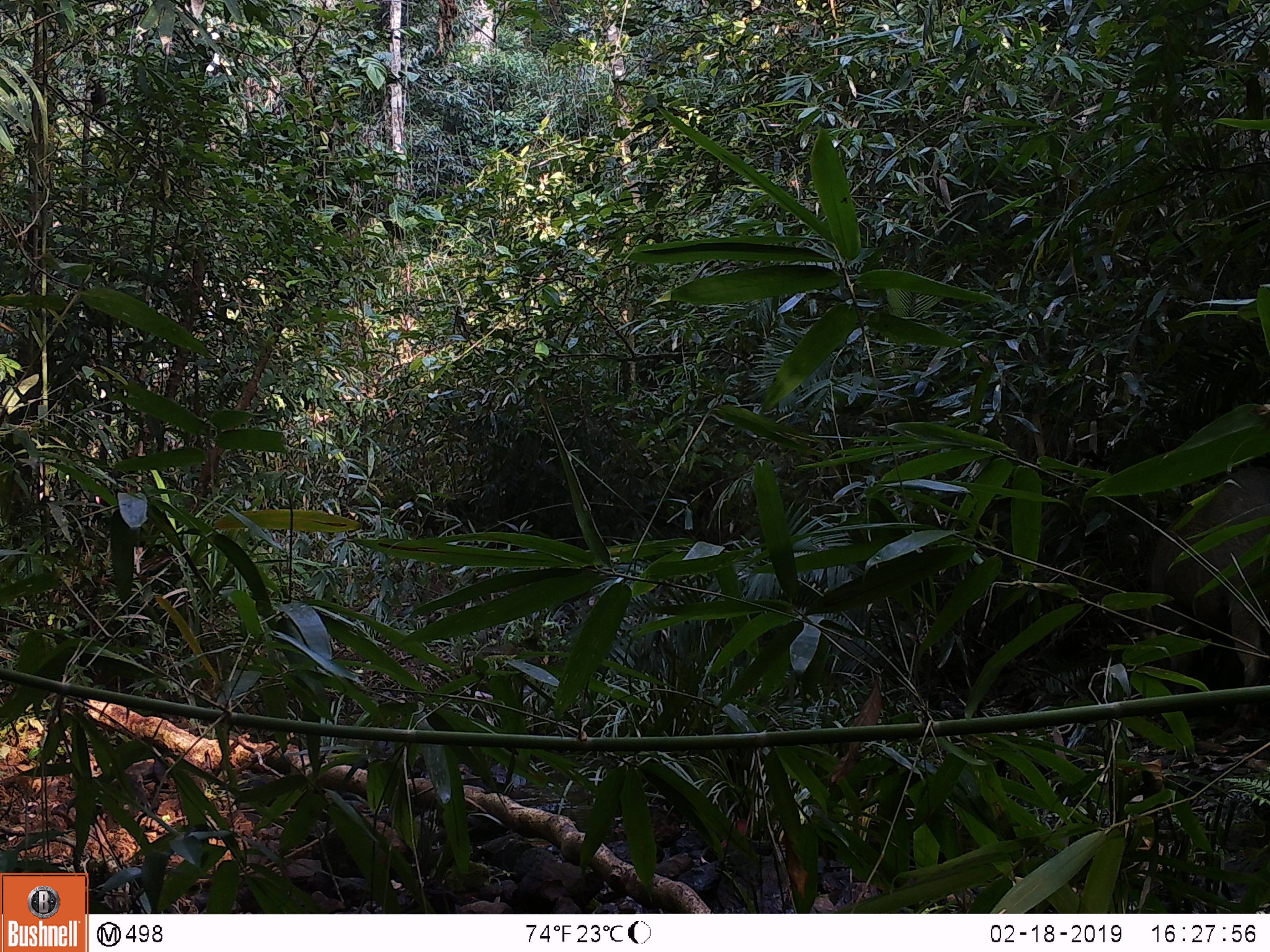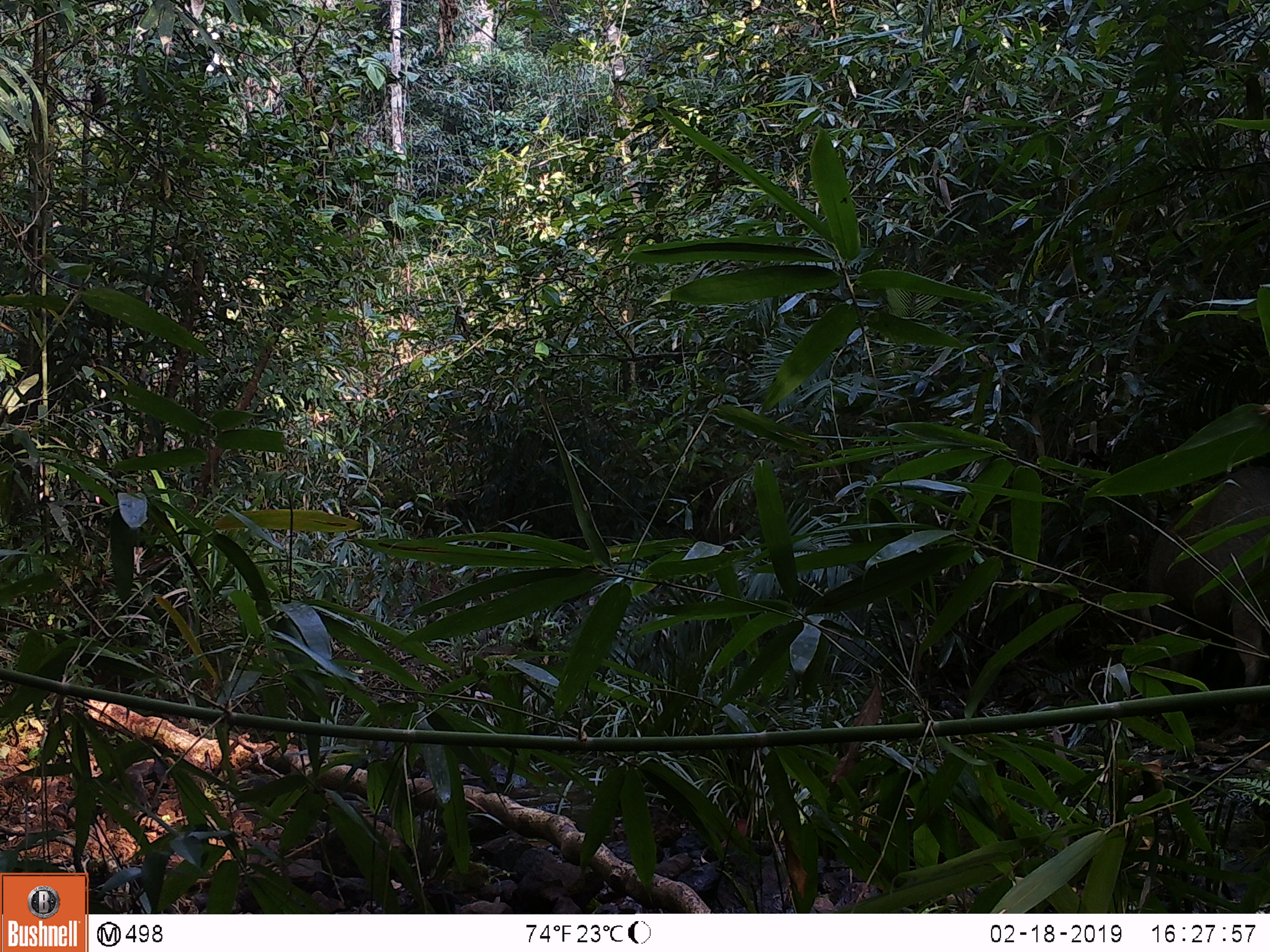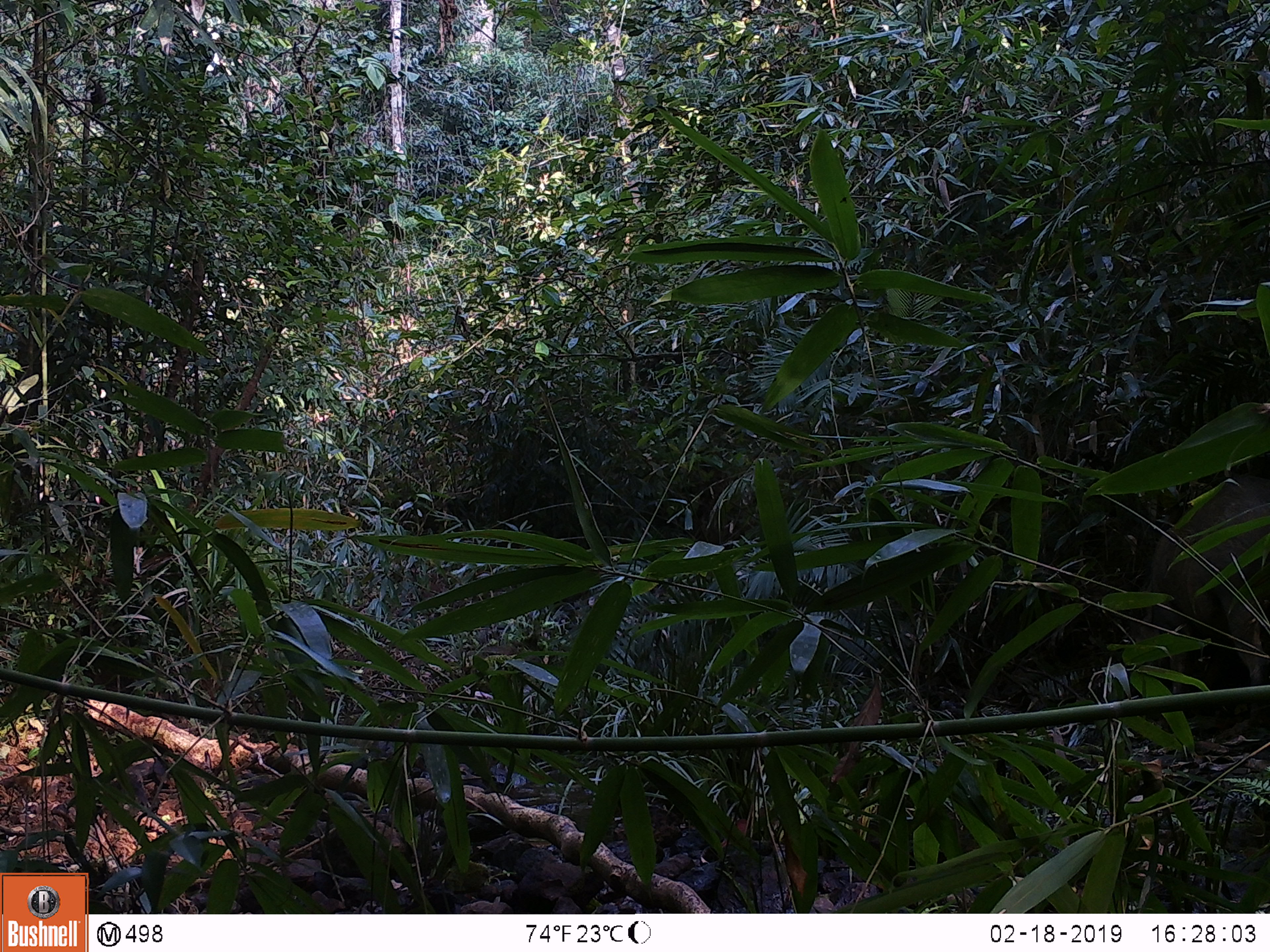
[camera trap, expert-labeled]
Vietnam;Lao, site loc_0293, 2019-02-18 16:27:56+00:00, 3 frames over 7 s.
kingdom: Animalia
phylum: Chordata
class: Mammalia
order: Artiodactyla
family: Suidae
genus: Sus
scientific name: Sus scrofa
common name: eurasian wild pig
Eurasian wild pig (Sus scrofa). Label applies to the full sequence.